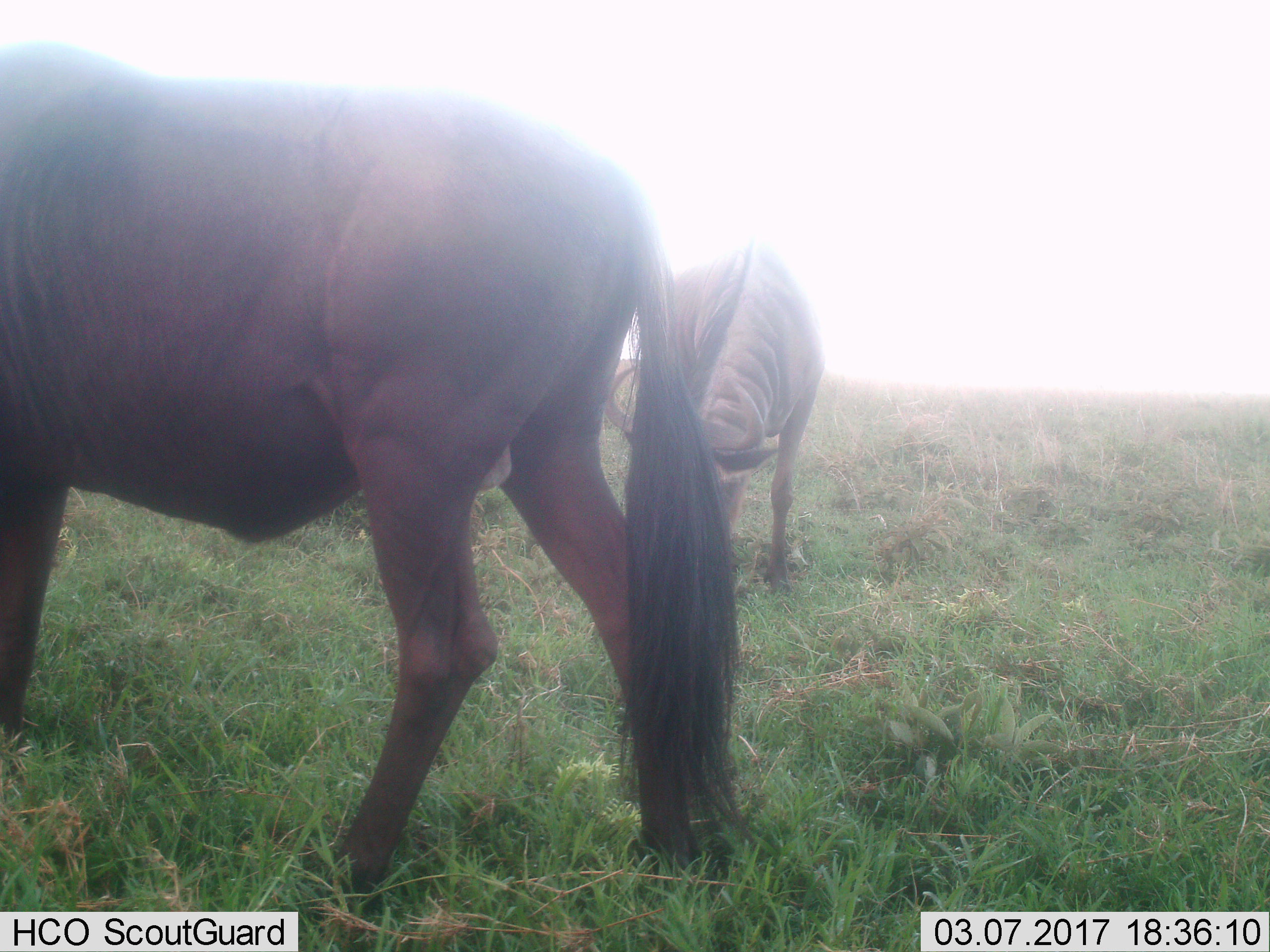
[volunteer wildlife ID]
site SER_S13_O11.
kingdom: Animalia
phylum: Chordata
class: Mammalia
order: Artiodactyla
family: Bovidae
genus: Connochaetes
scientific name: Connochaetes taurinus taurinus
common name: blue wildebeest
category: wildebeestblue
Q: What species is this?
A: Wildebeestblue (blue wildebeest) (Connochaetes taurinus taurinus).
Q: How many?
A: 2.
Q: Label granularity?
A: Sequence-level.